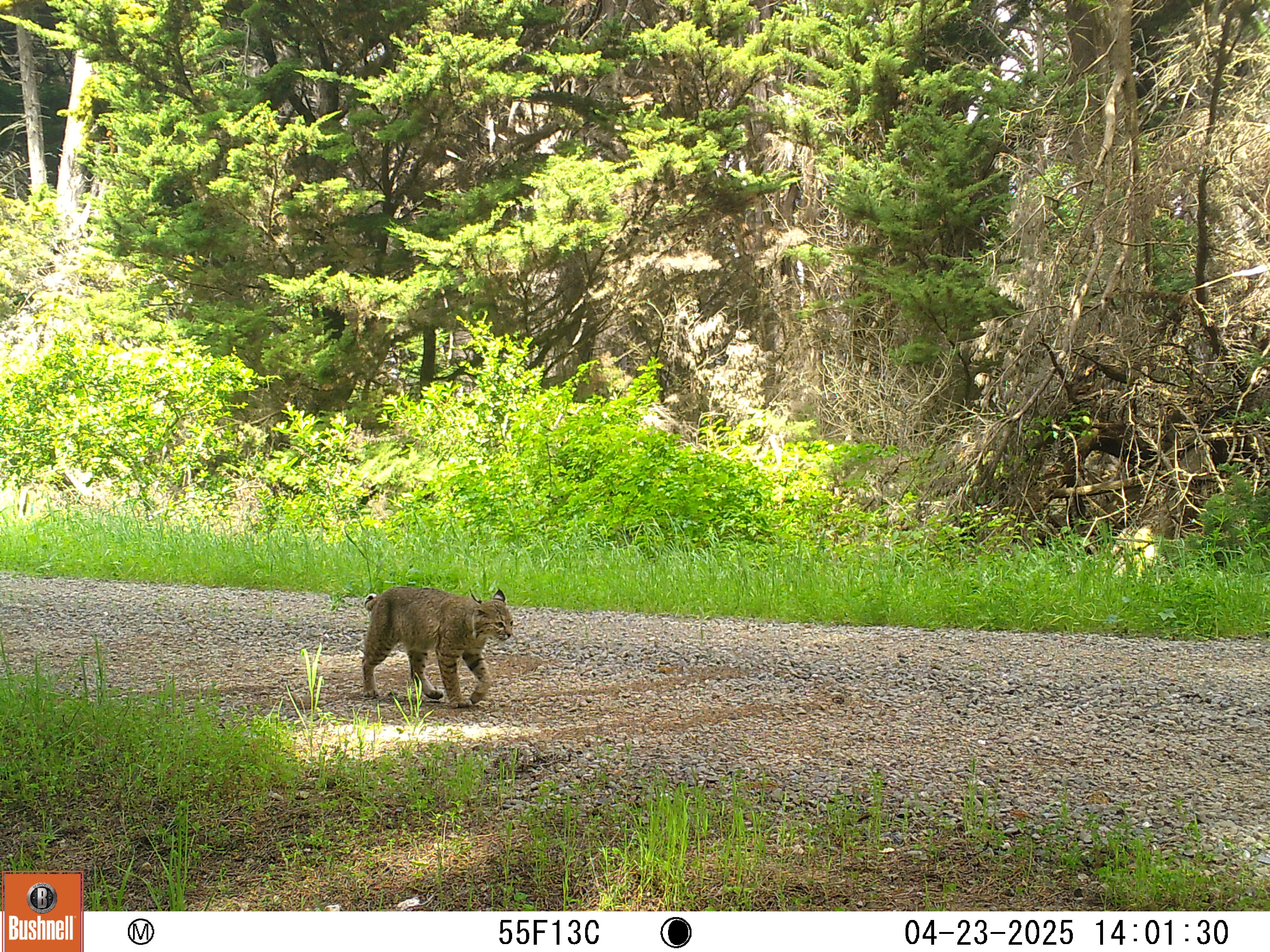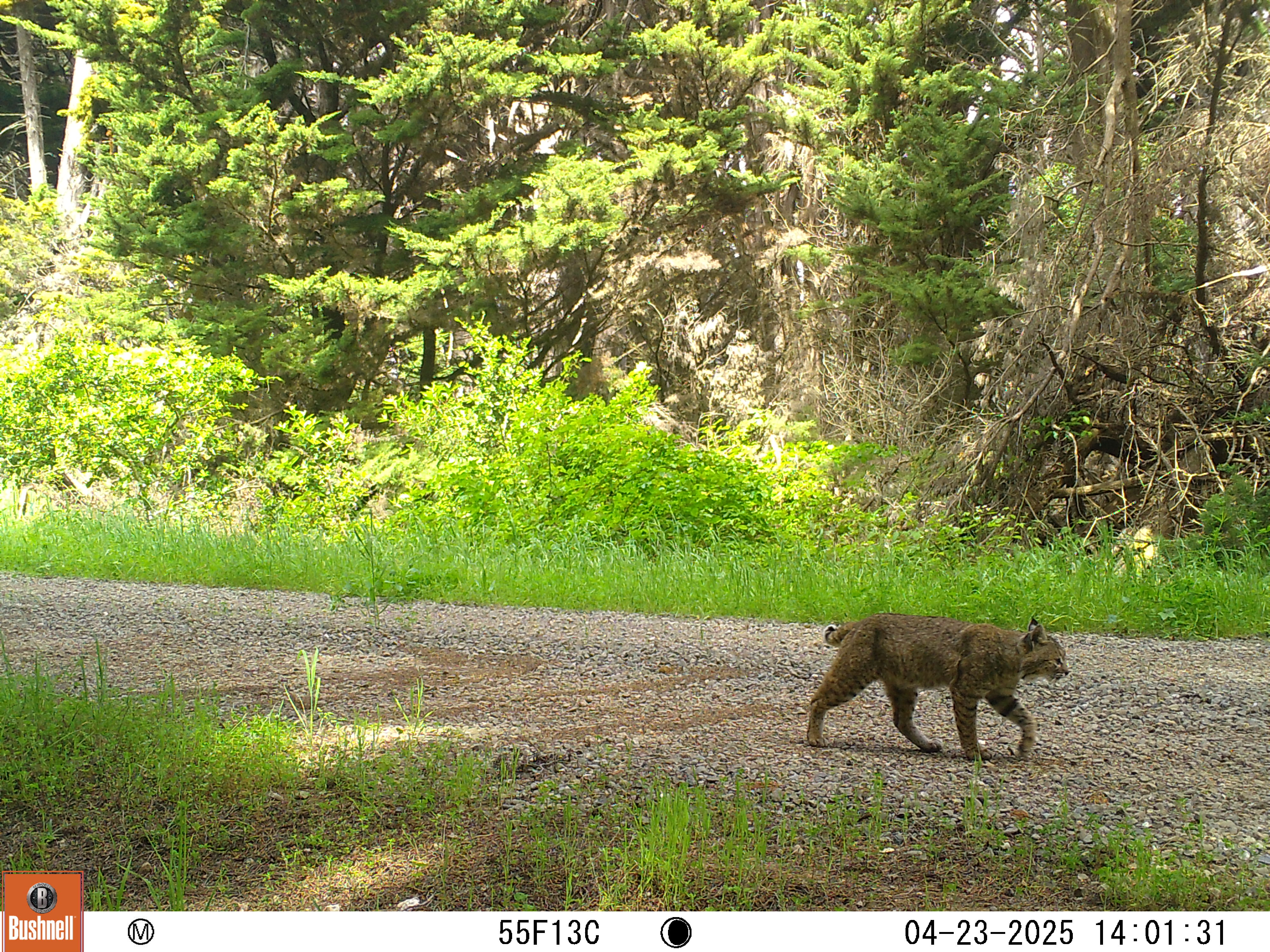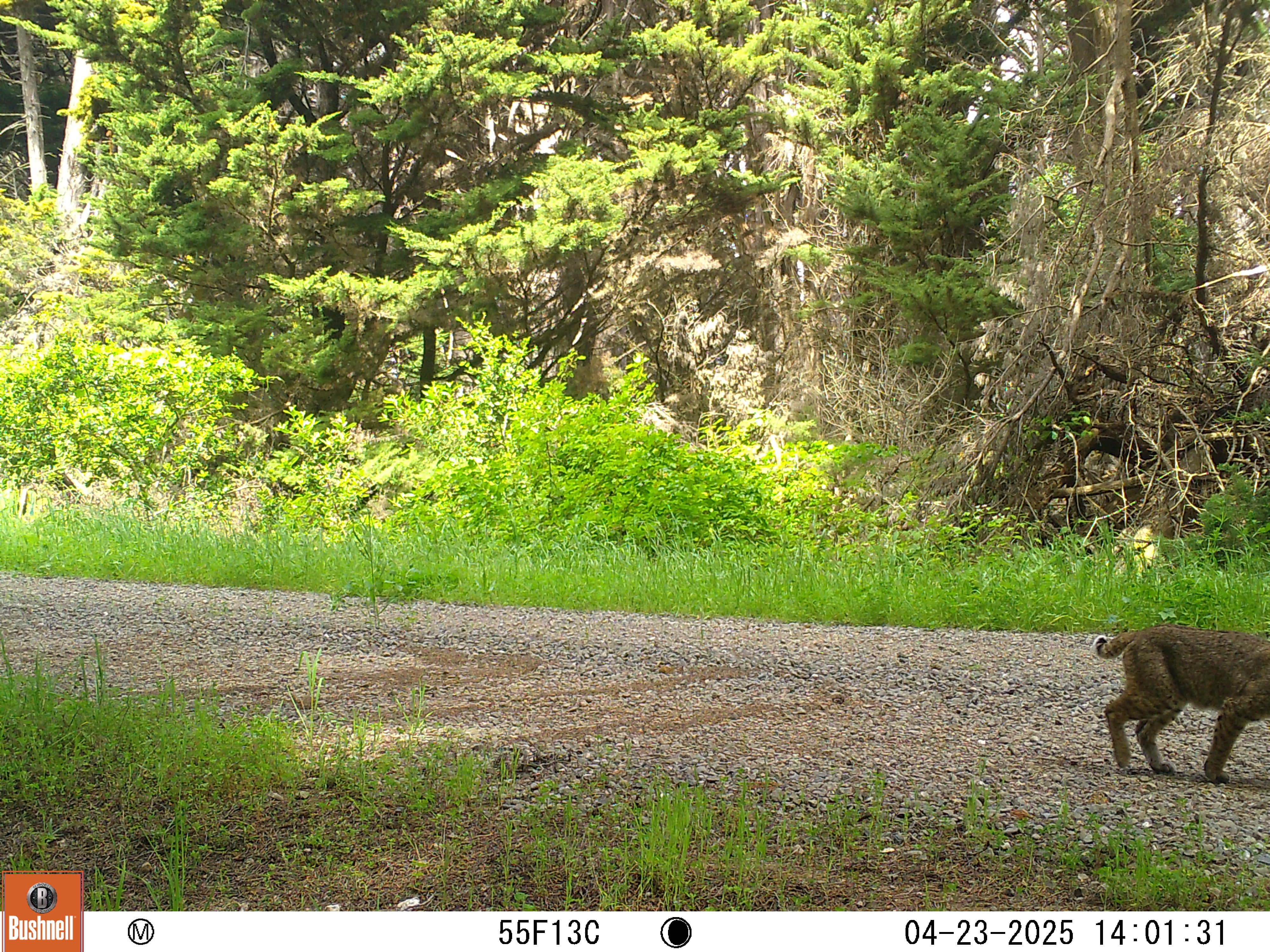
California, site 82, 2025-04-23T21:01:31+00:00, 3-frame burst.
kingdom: Animalia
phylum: Chordata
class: Mammalia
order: Carnivora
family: Felidae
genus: Lynx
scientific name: Lynx rufus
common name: bobcat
Bobcat (Lynx rufus).